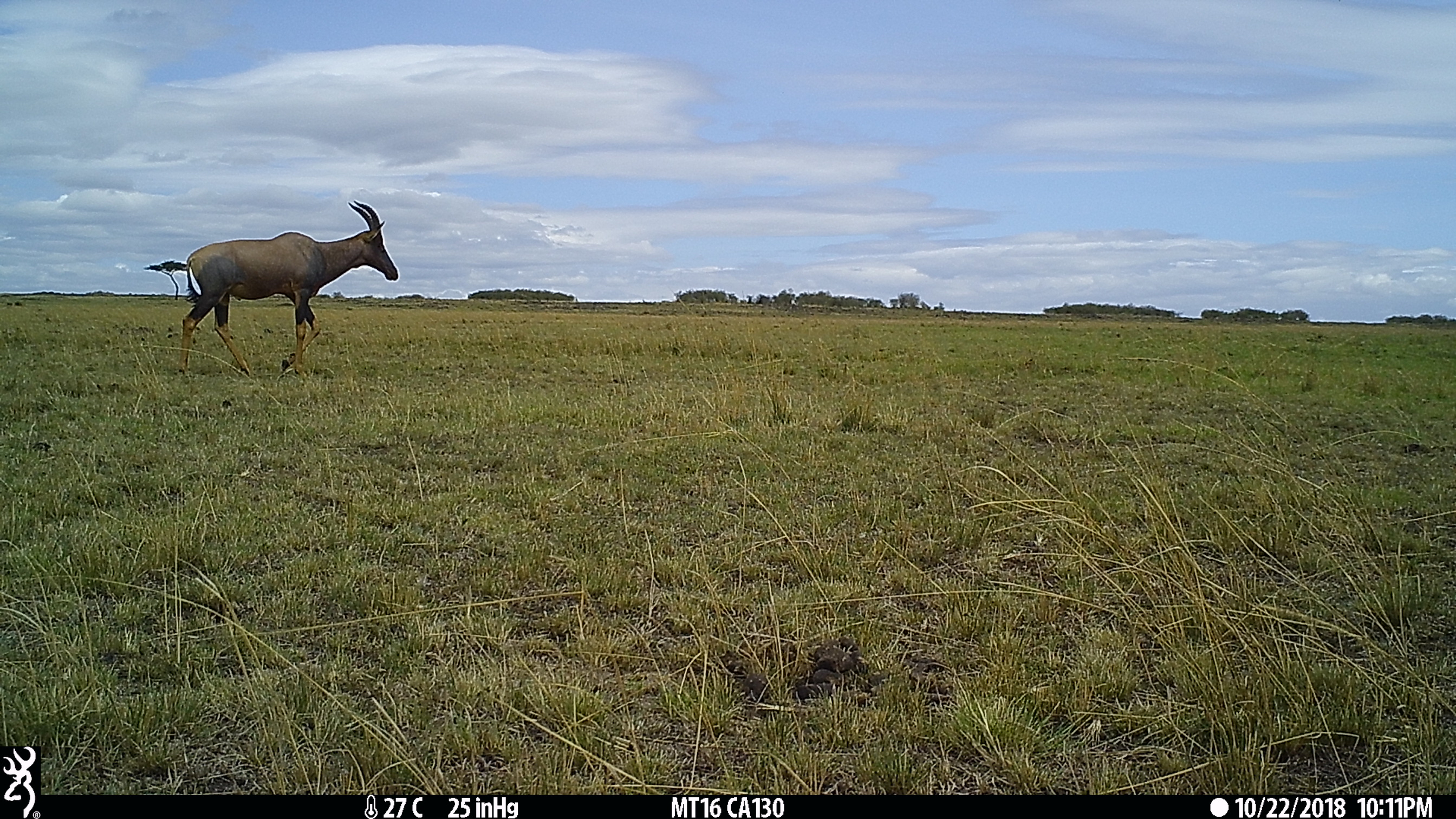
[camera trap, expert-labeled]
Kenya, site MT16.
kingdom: Animalia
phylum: Chordata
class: Mammalia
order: Artiodactyla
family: Bovidae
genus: Damaliscus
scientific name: Damaliscus lunatus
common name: topi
Topi (Damaliscus lunatus).